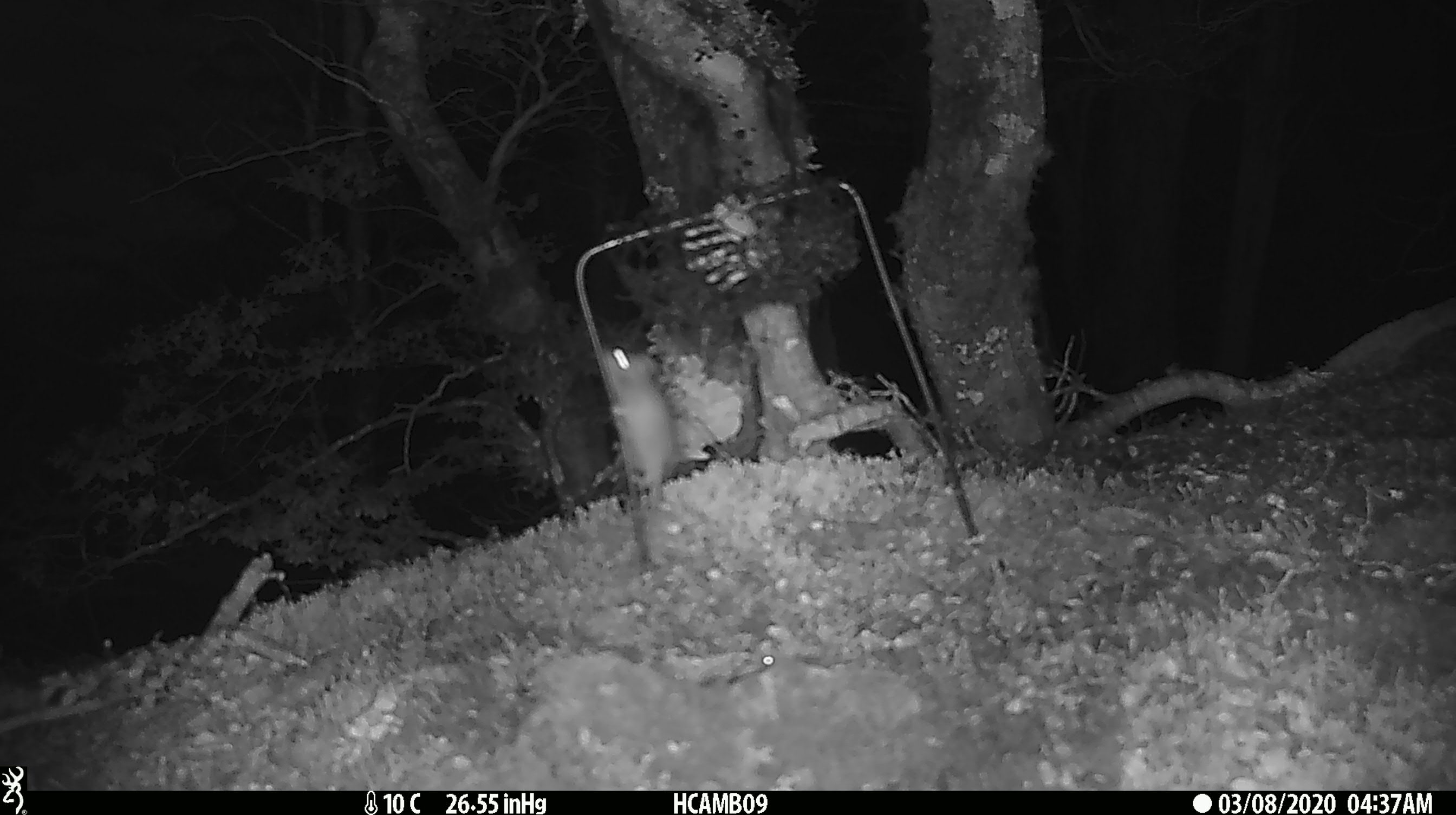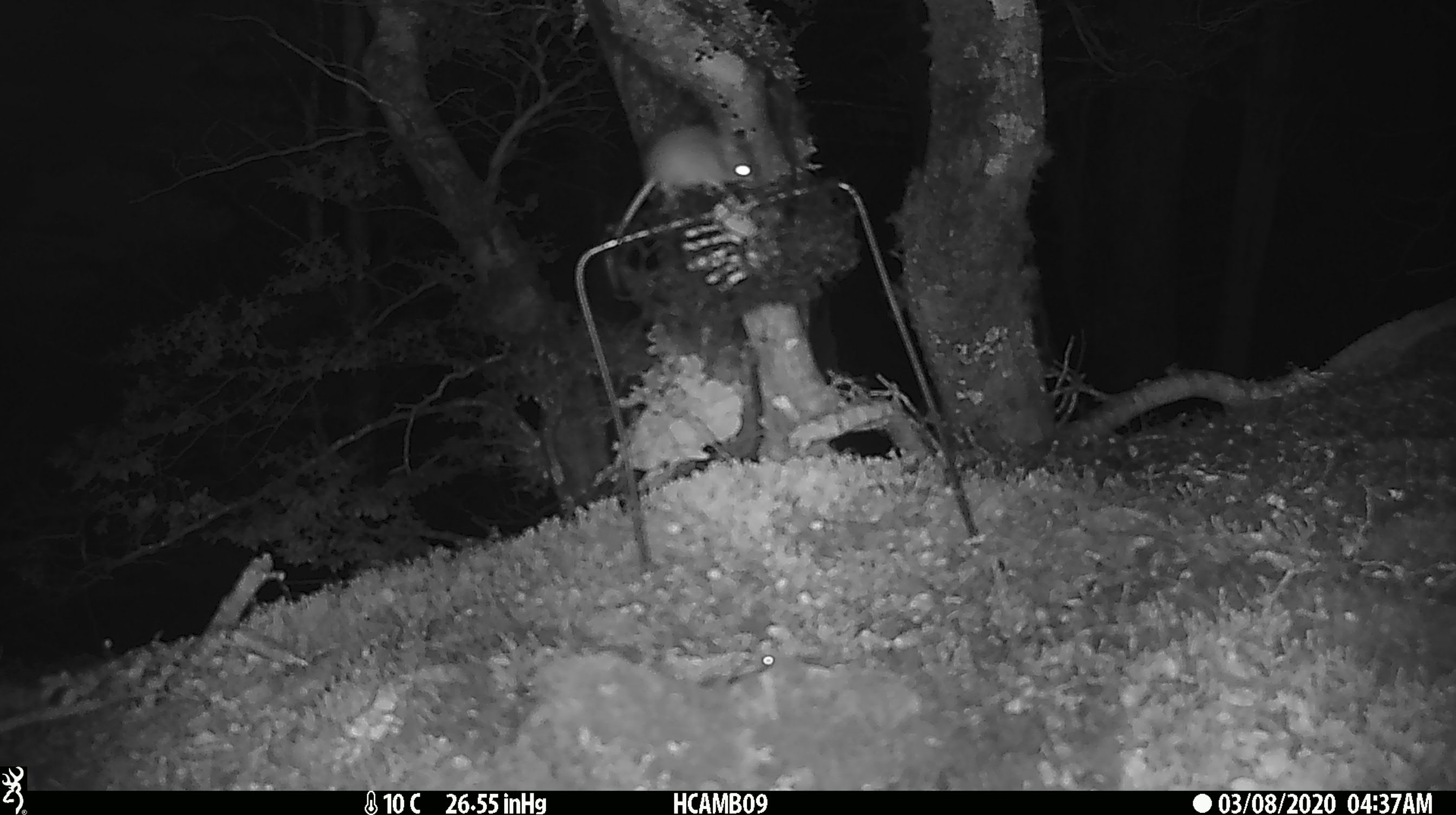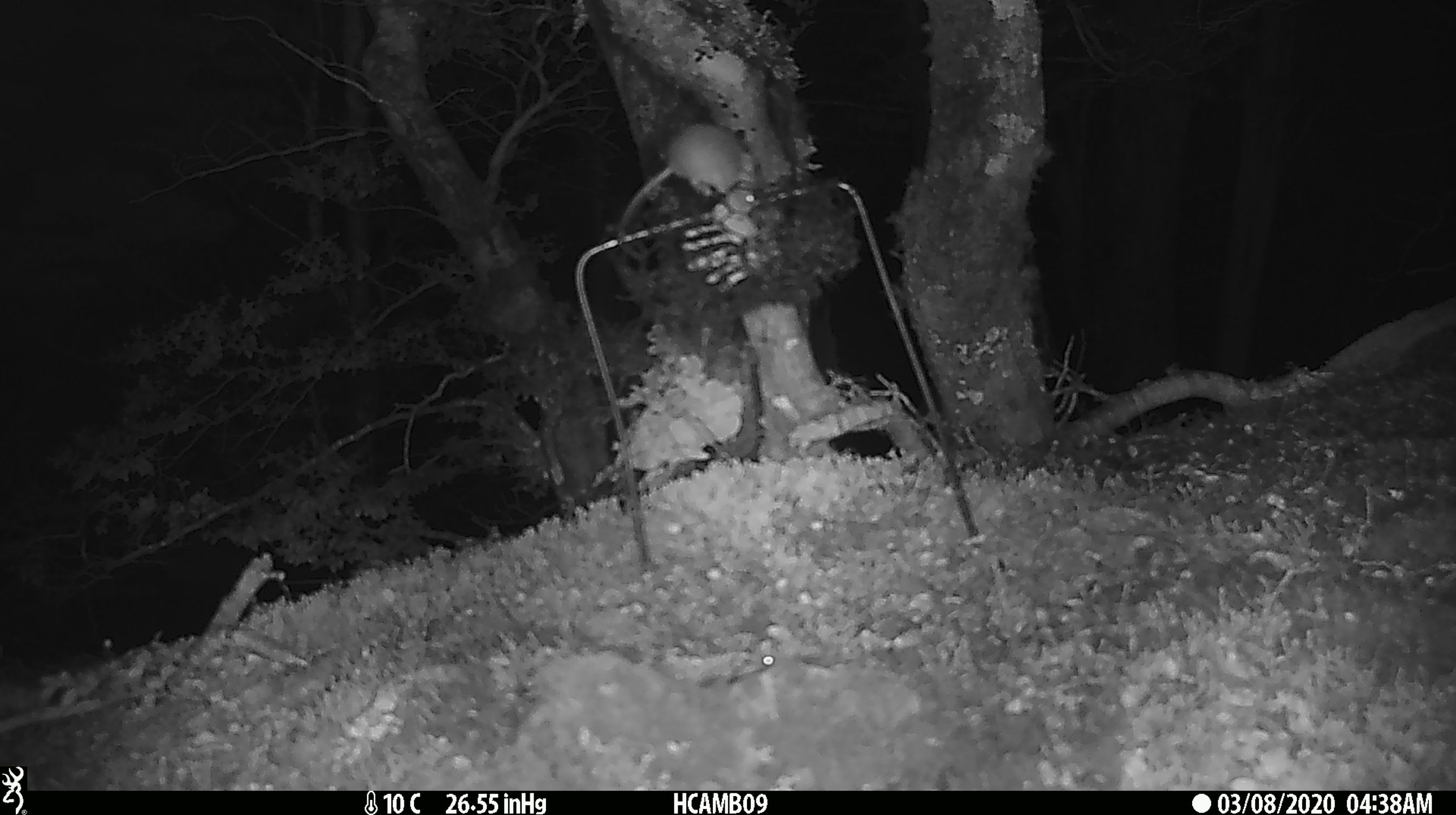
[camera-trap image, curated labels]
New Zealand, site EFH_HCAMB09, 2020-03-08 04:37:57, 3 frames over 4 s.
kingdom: Animalia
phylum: Chordata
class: Mammalia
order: Rodentia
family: Muridae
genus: Mus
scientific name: Mus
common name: mouse